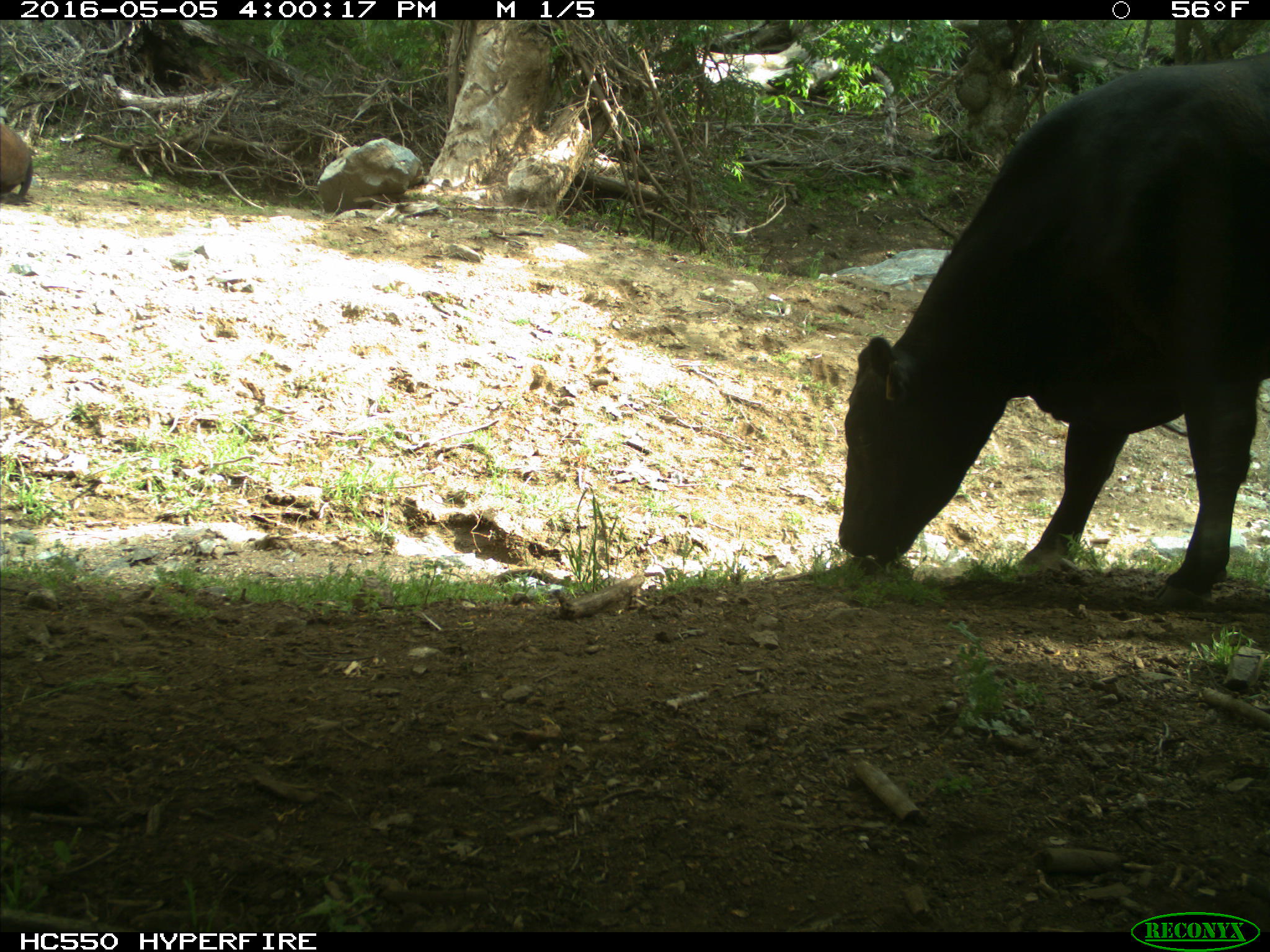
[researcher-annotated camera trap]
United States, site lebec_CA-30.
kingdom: Animalia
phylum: Chordata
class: Mammalia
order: Artiodactyla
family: Bovidae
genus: Bos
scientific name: Bos taurus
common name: domestic cow